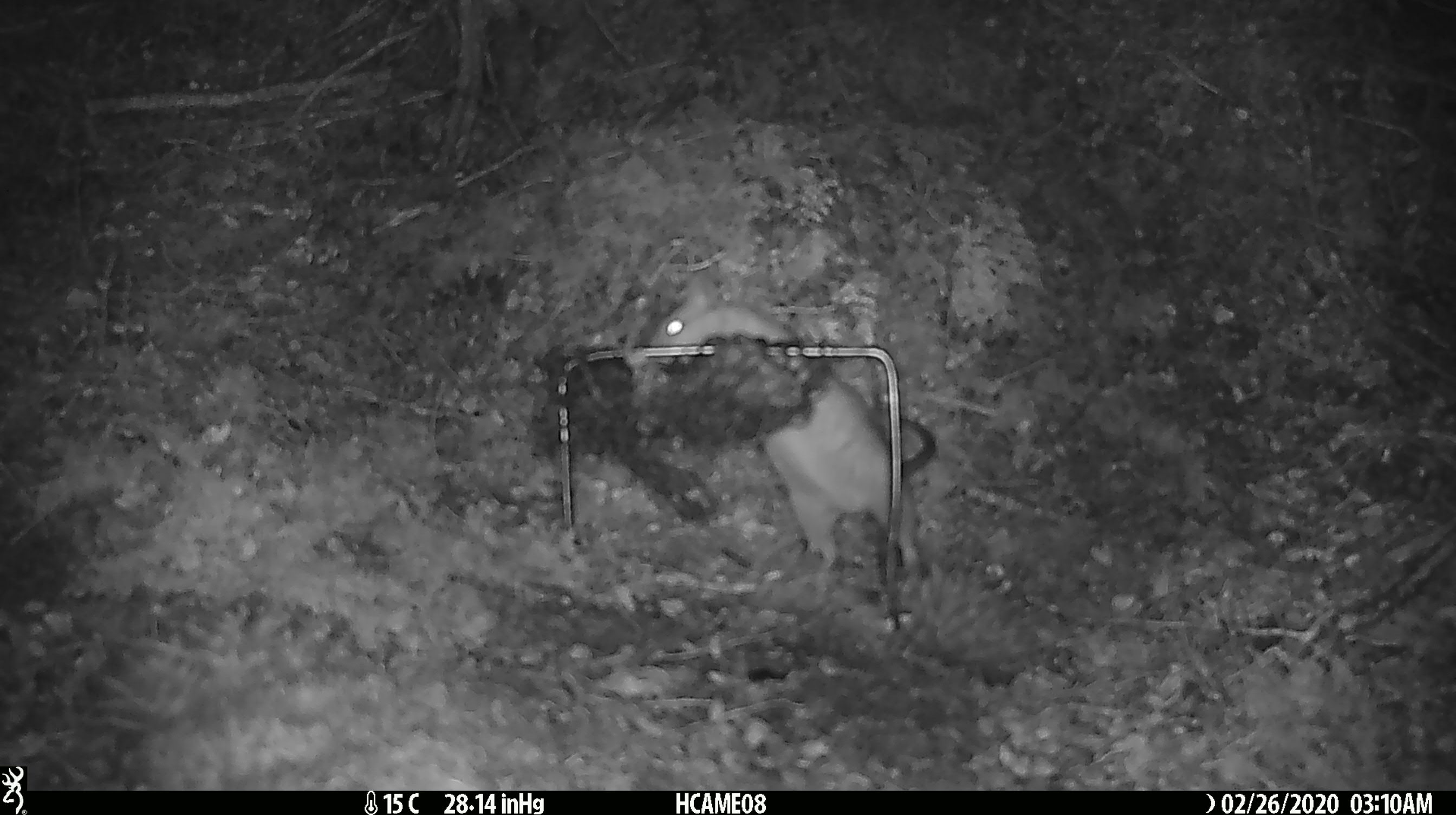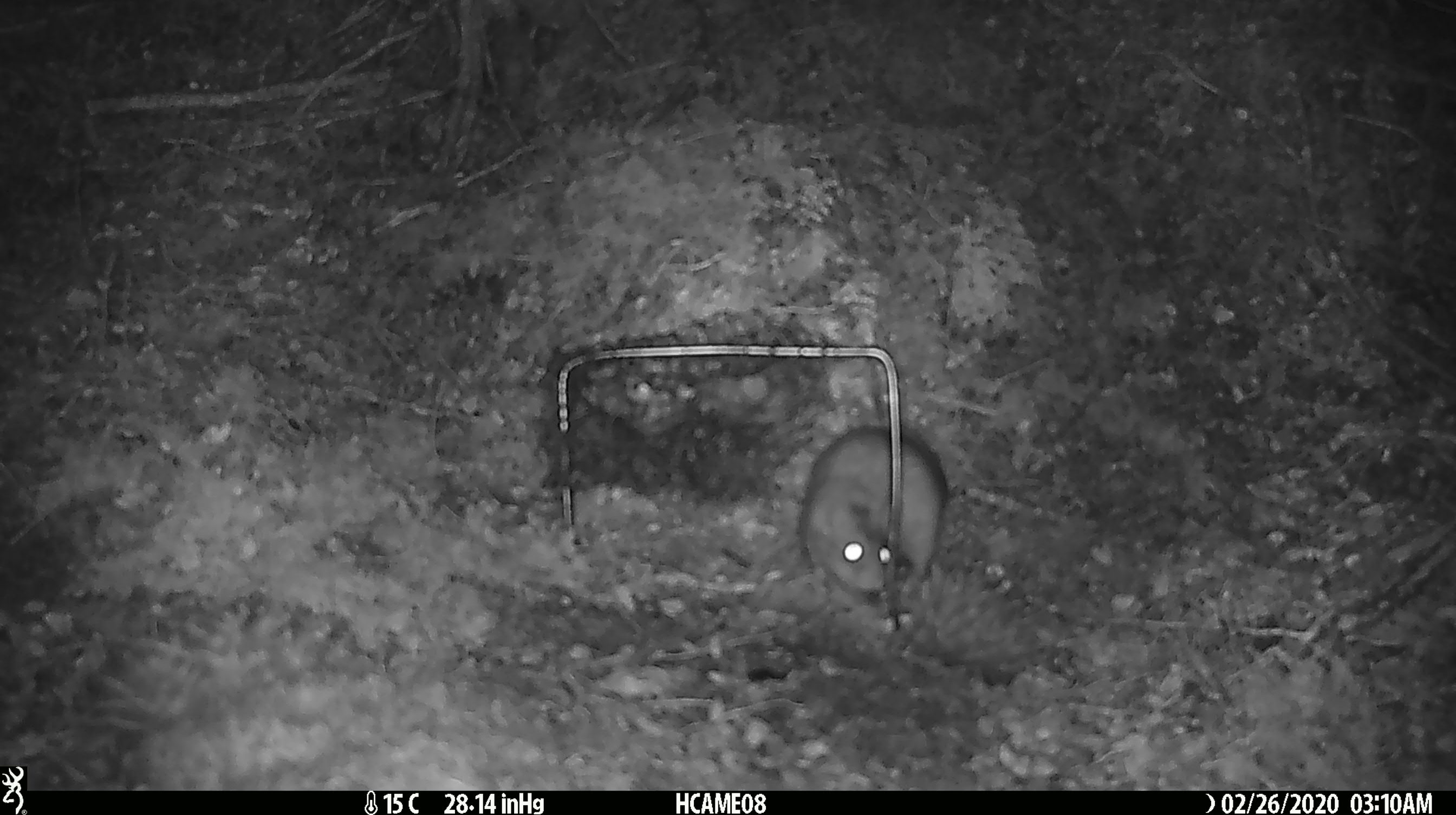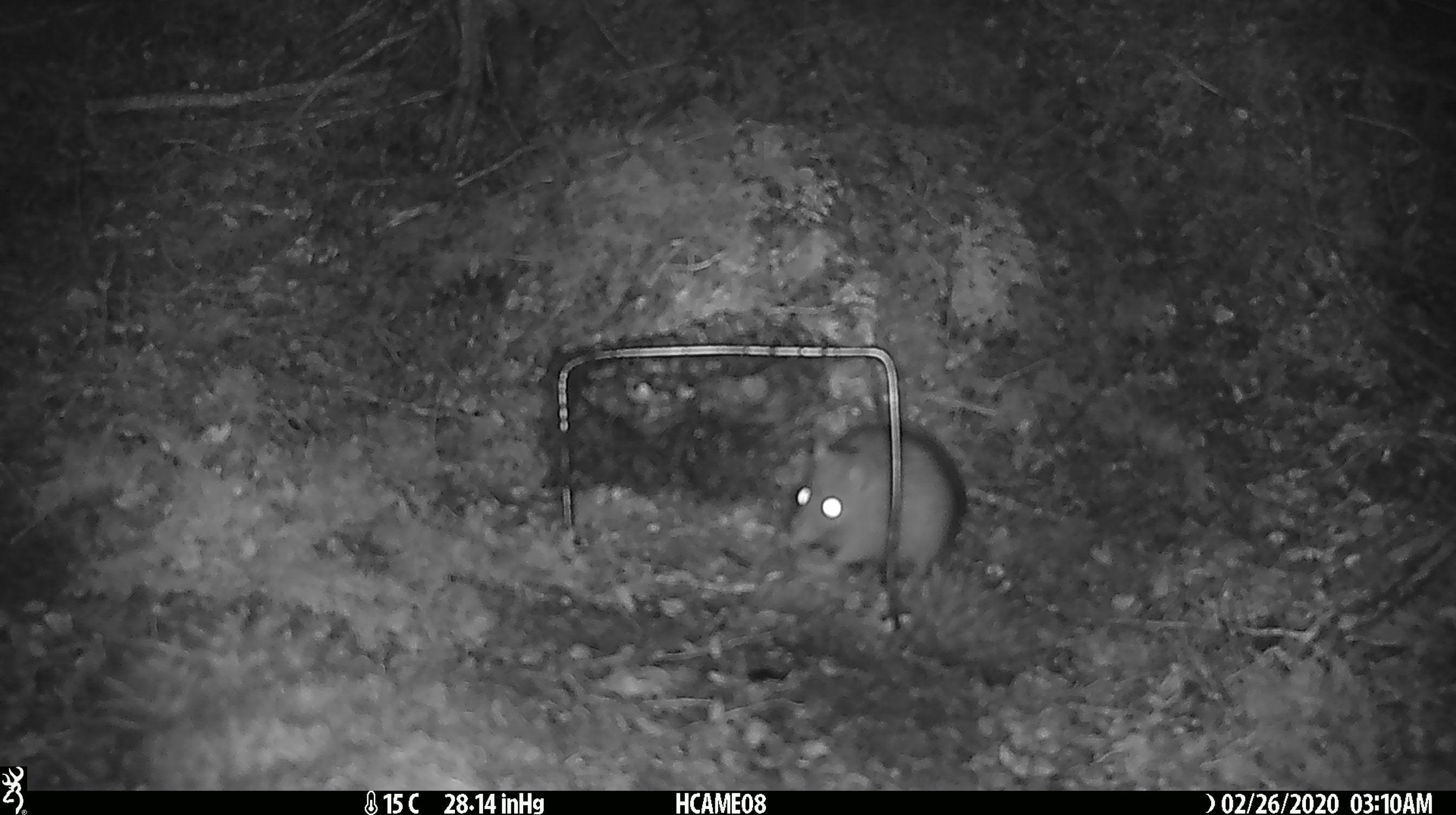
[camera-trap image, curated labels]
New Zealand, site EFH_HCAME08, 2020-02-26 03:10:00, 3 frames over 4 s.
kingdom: Animalia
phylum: Chordata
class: Mammalia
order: Rodentia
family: Muridae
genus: Rattus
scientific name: Rattus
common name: rat